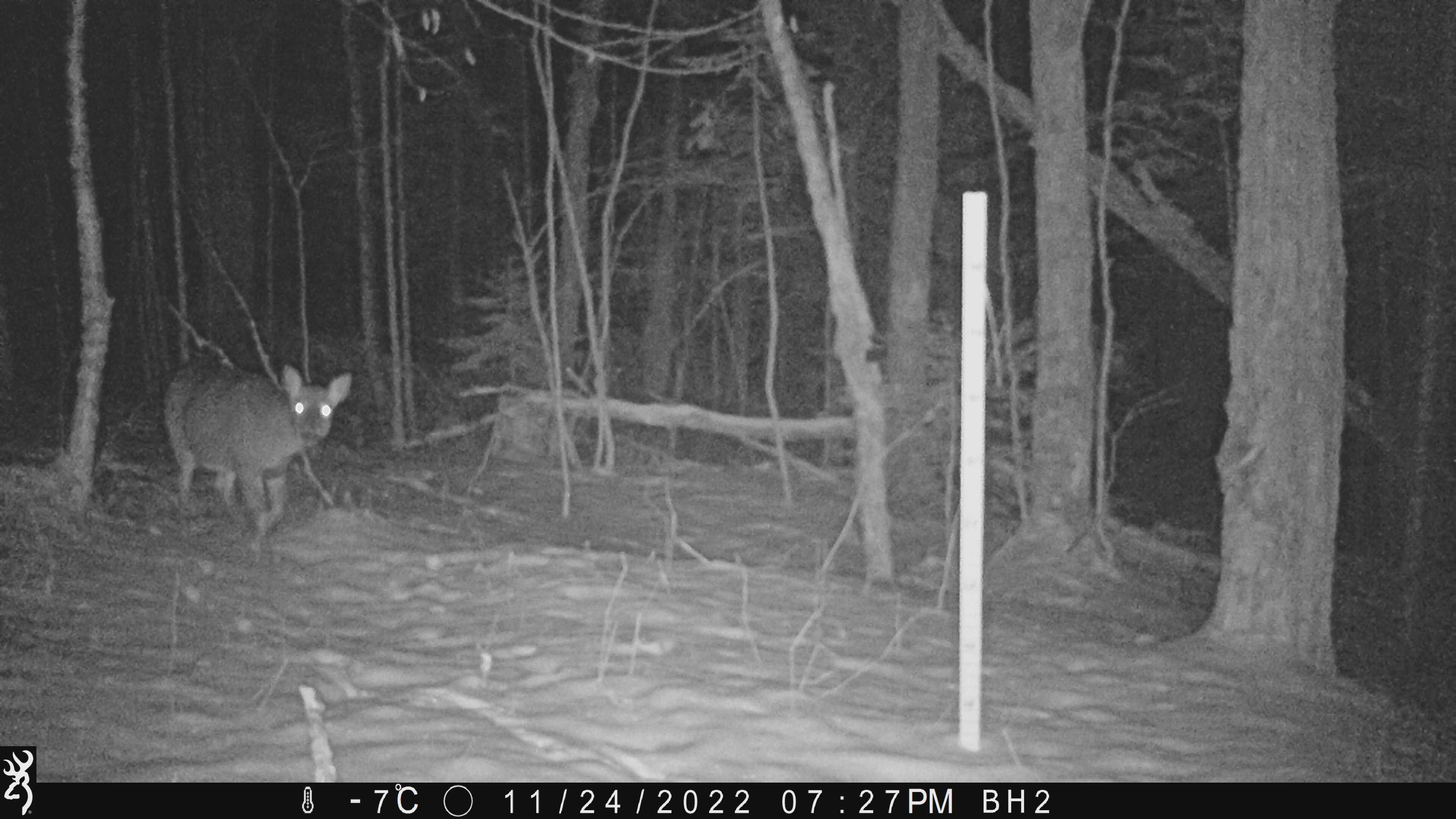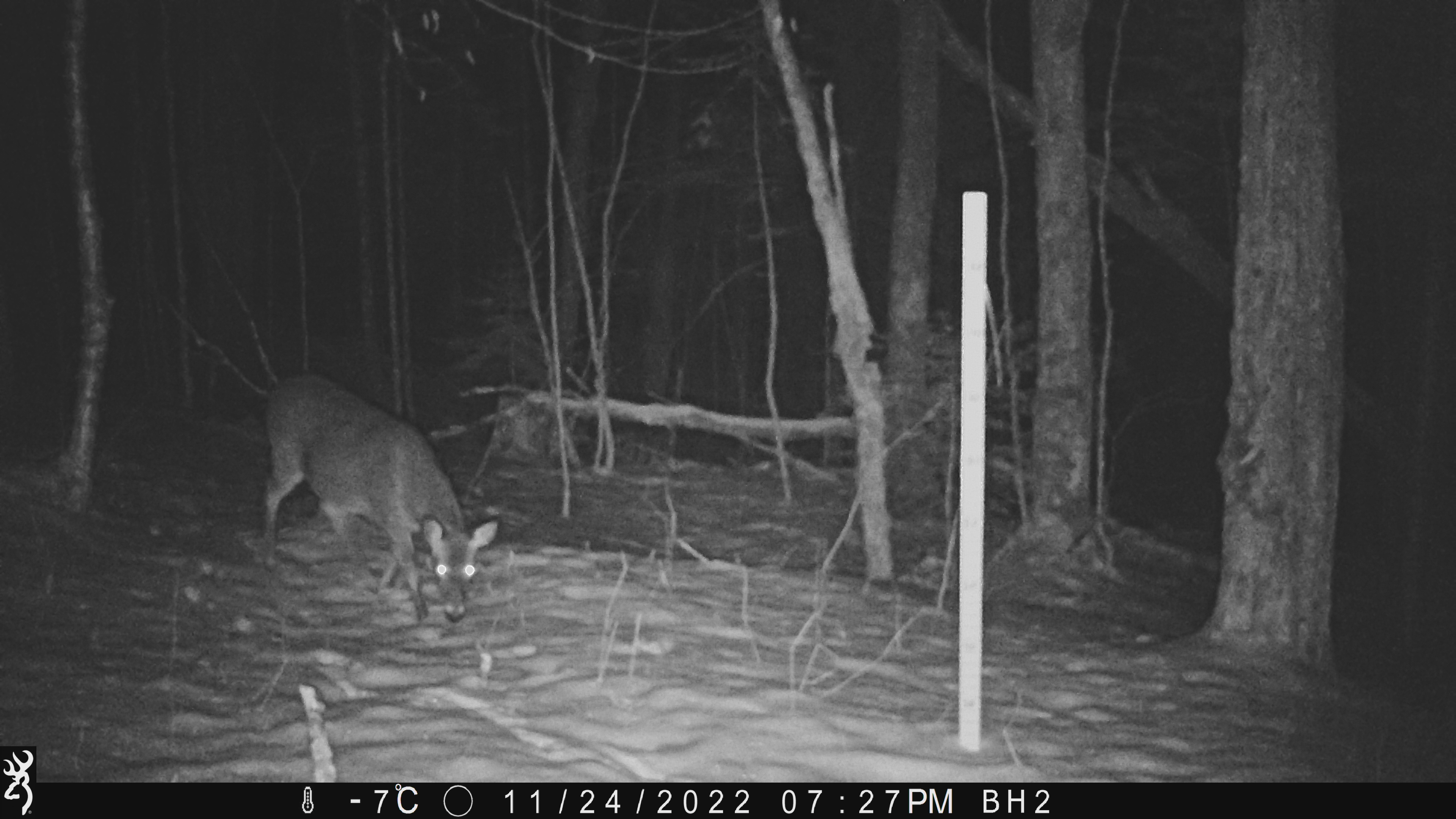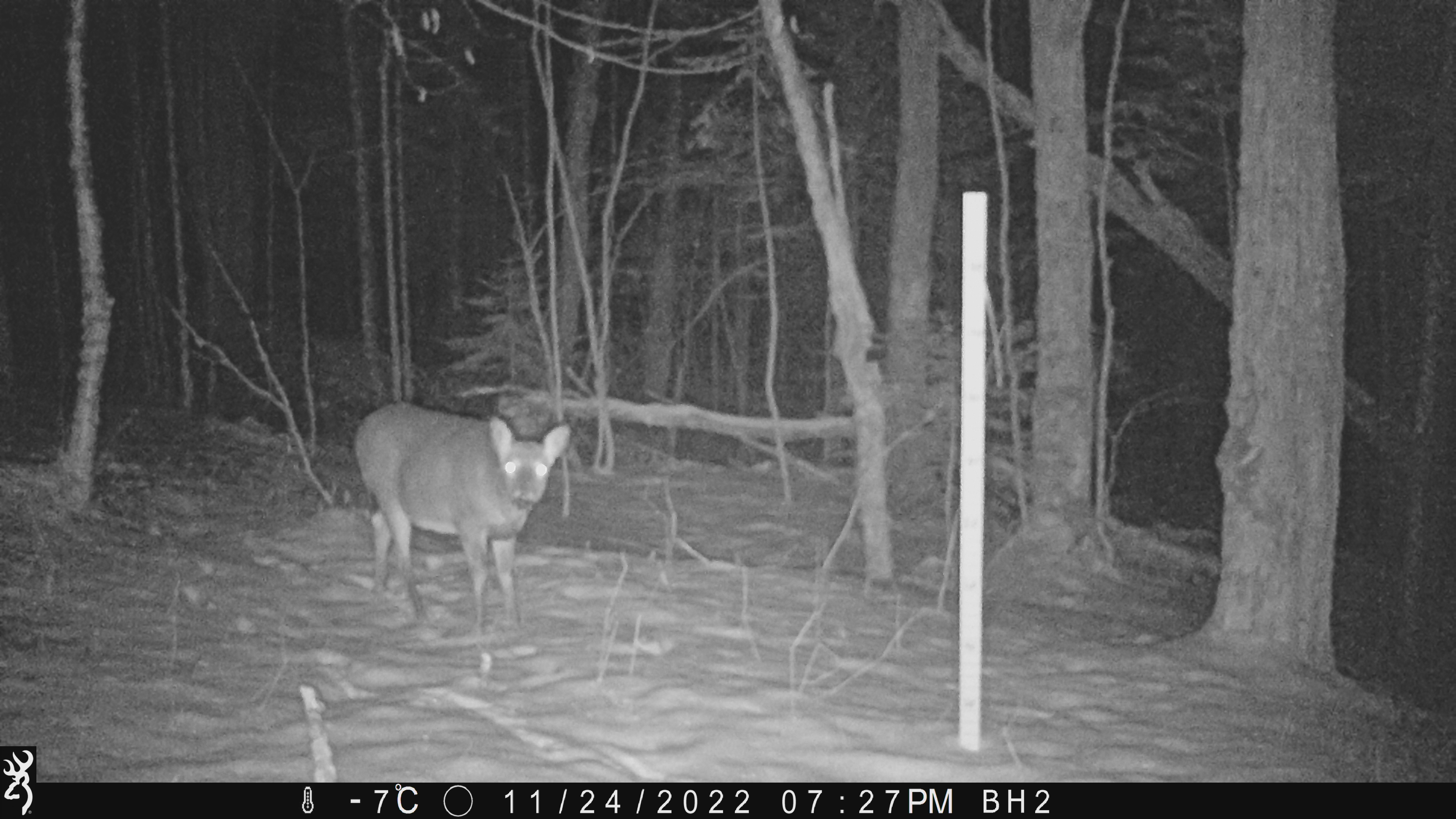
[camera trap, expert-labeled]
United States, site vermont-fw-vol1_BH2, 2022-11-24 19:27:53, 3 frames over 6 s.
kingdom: Animalia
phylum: Chordata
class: Mammalia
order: Artiodactyla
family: Cervidae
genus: Odocoileus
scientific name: Odocoileus virginianus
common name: white-tailed deer